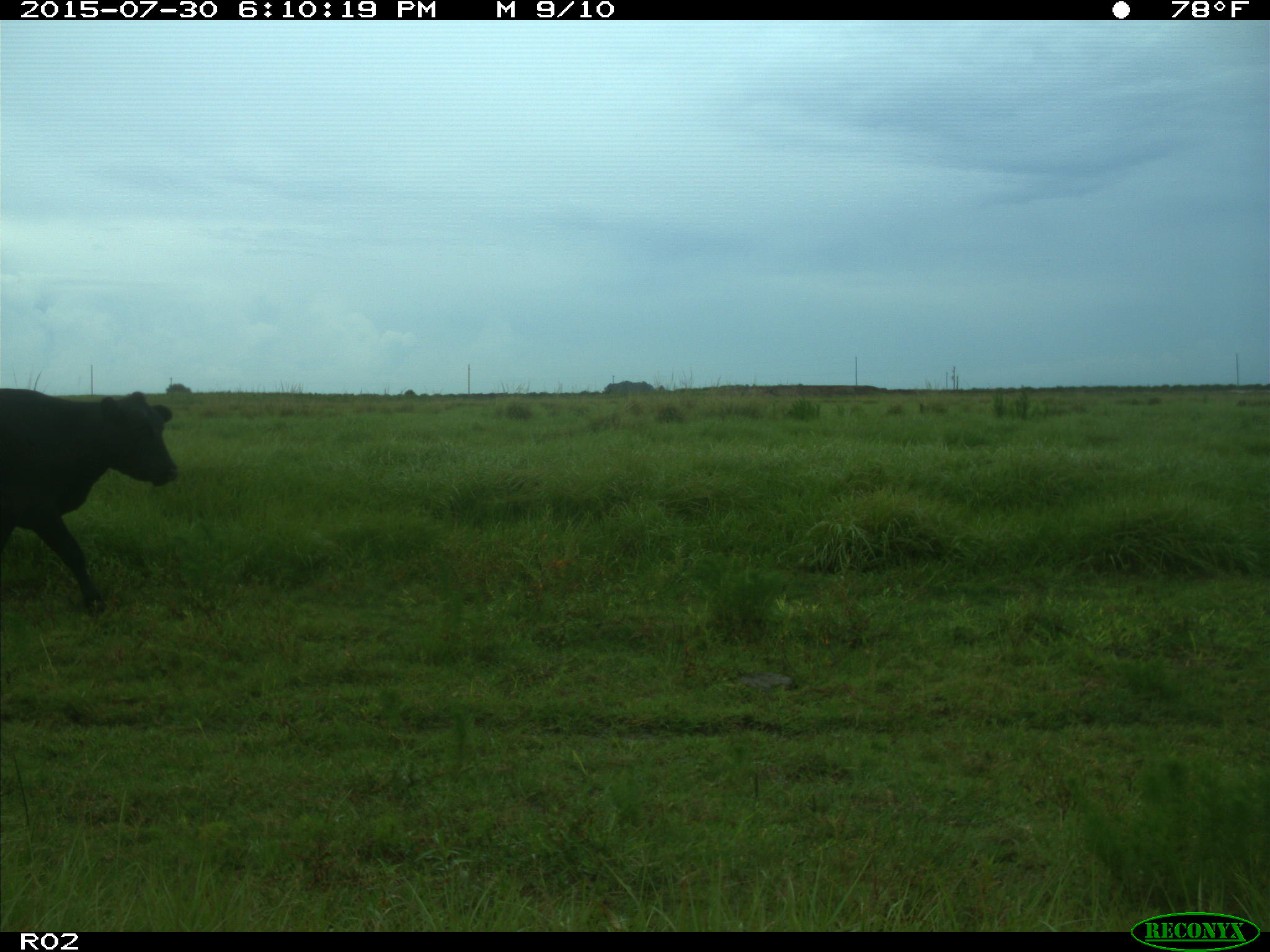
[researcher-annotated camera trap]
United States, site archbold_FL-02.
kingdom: Animalia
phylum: Chordata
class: Mammalia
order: Artiodactyla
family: Bovidae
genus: Bos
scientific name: Bos taurus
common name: domestic cow